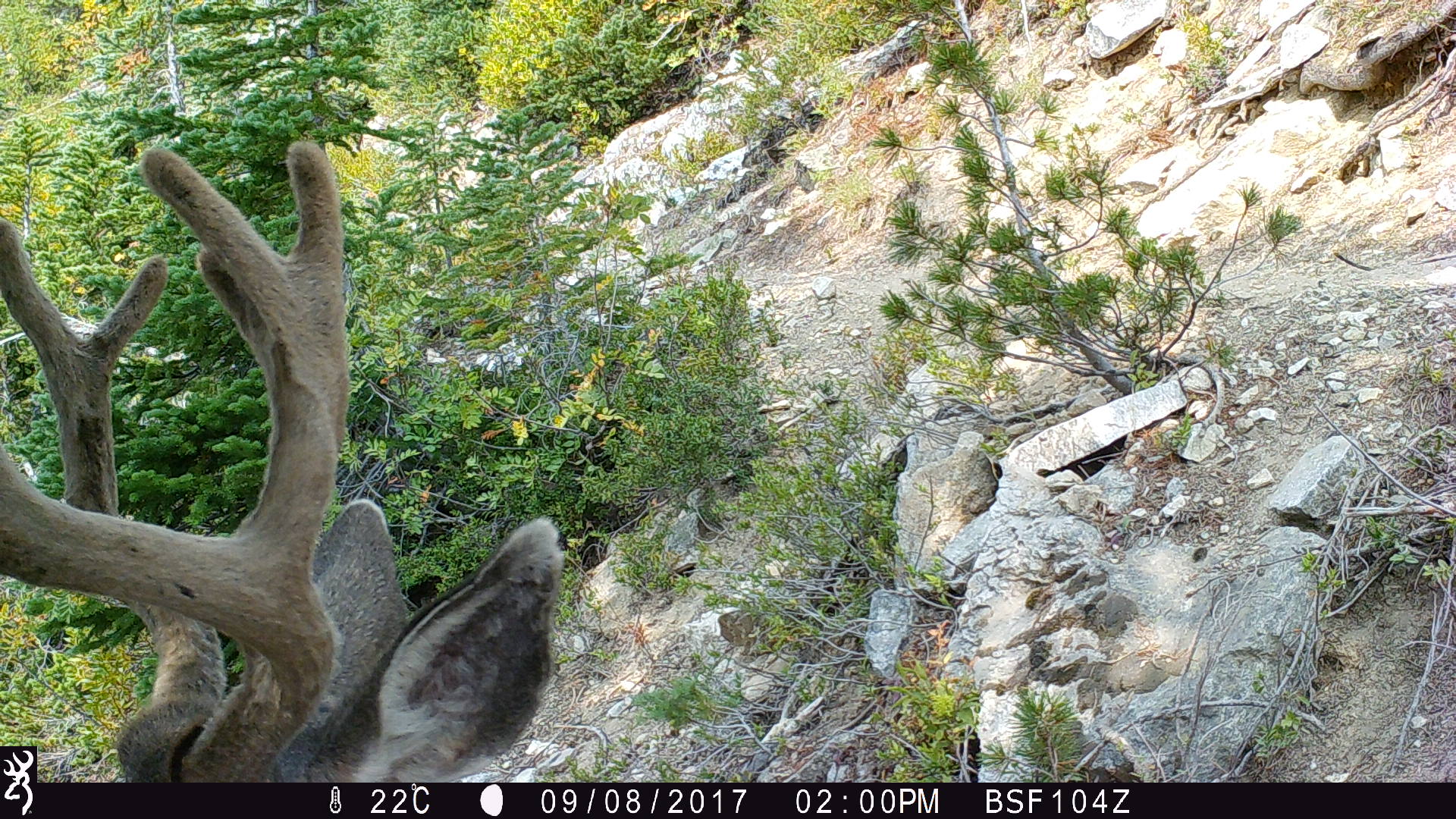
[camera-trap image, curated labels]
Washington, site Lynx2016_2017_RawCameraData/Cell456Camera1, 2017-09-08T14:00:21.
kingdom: Animalia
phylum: Chordata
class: Mammalia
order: Artiodactyla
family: Cervidae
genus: Odocoileus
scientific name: Odocoileus hemionus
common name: mule deer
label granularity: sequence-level